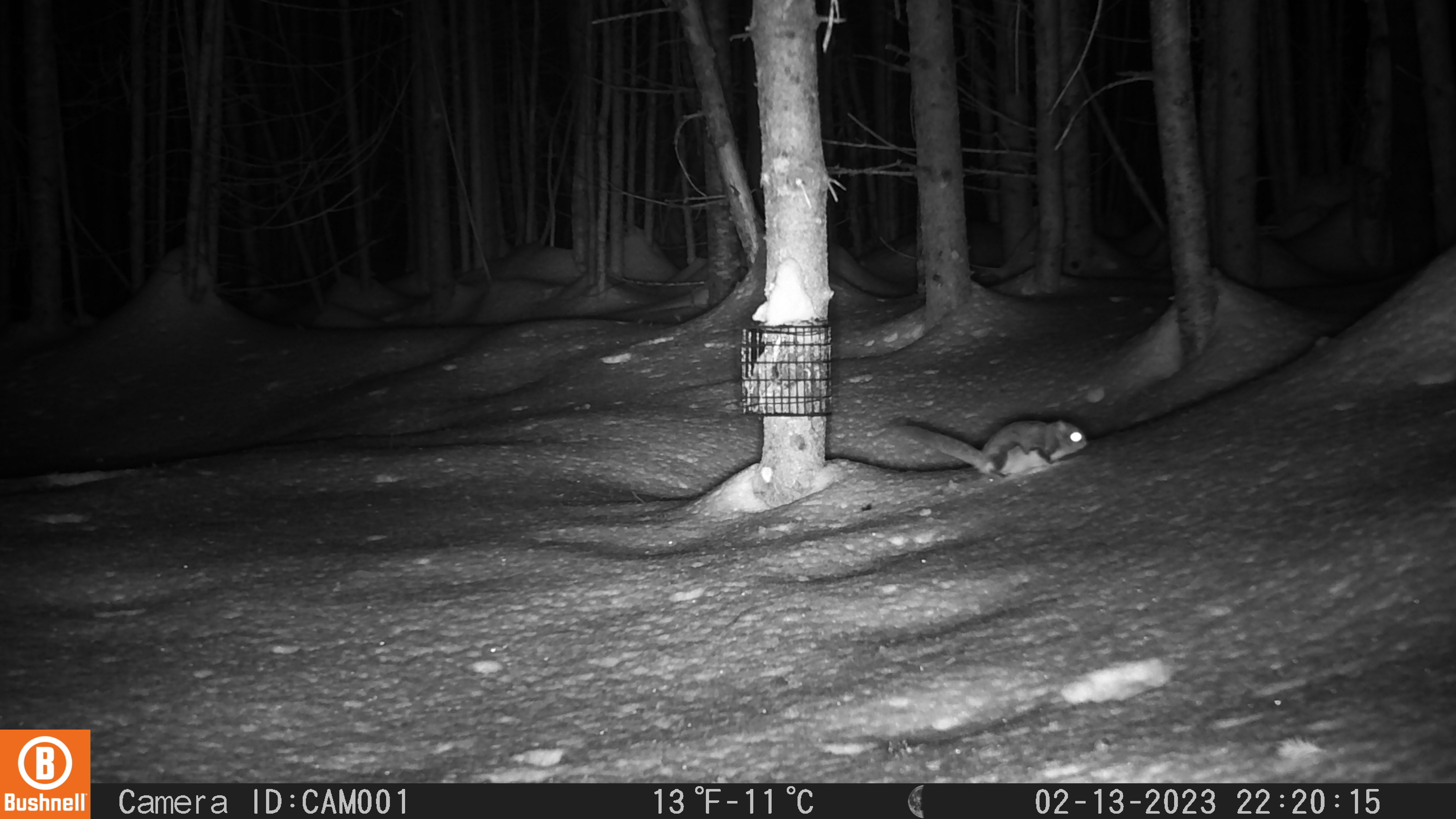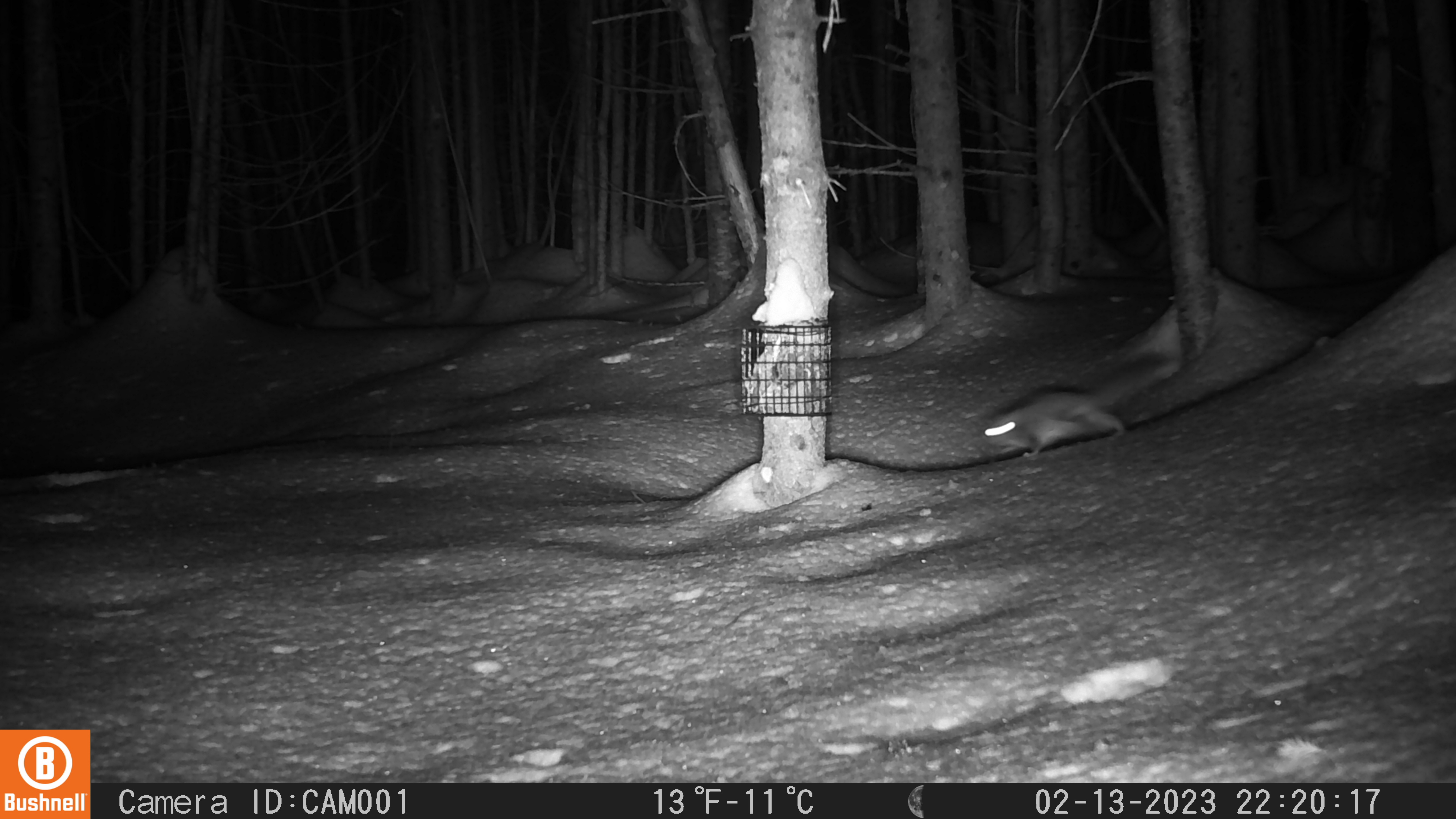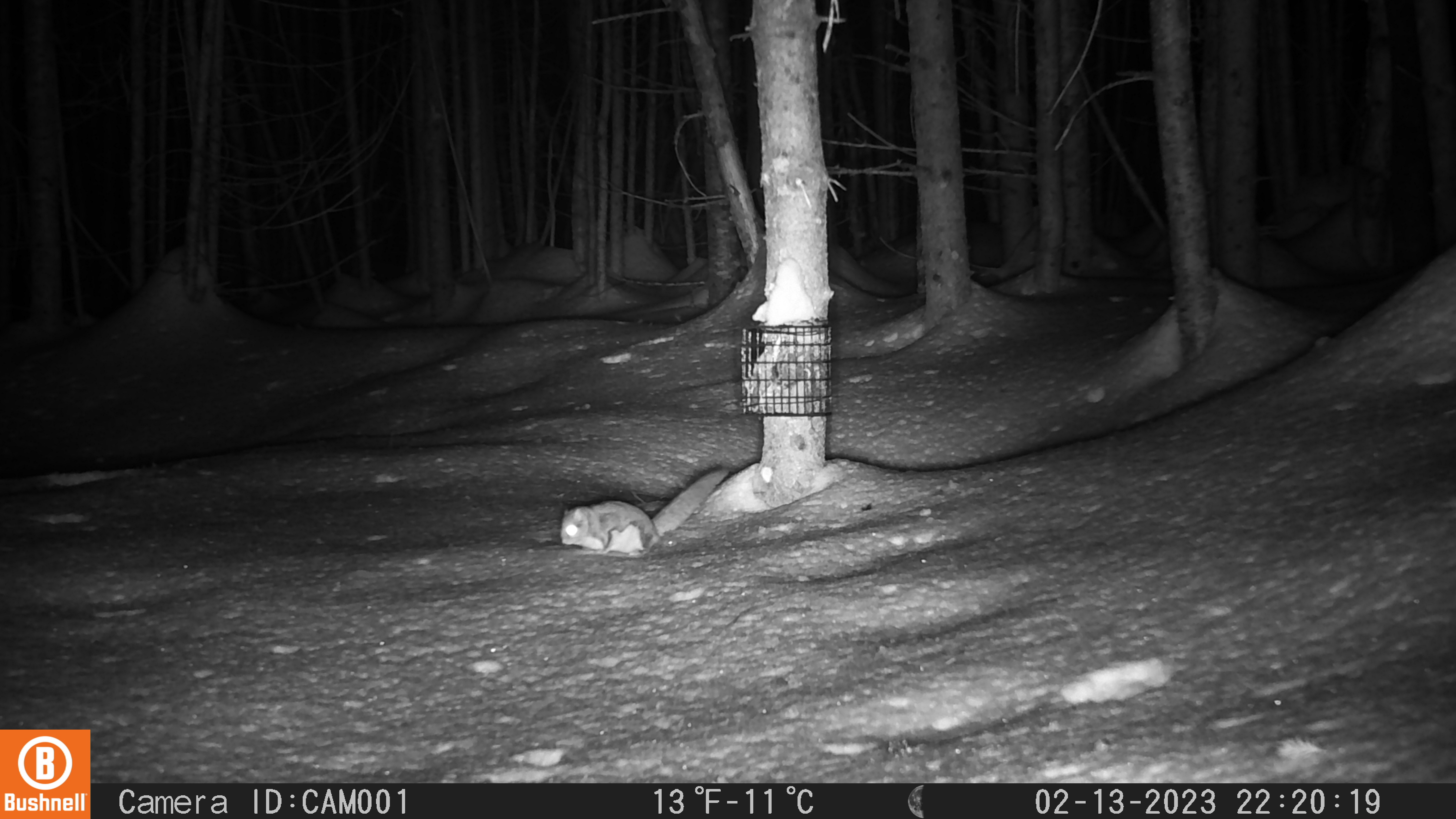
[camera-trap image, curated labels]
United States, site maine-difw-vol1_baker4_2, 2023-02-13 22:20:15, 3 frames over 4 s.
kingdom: Animalia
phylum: Chordata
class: Mammalia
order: Rodentia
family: Sciuridae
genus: Glaucomys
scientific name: Glaucomys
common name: flying squirrel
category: flying squirrel sp.